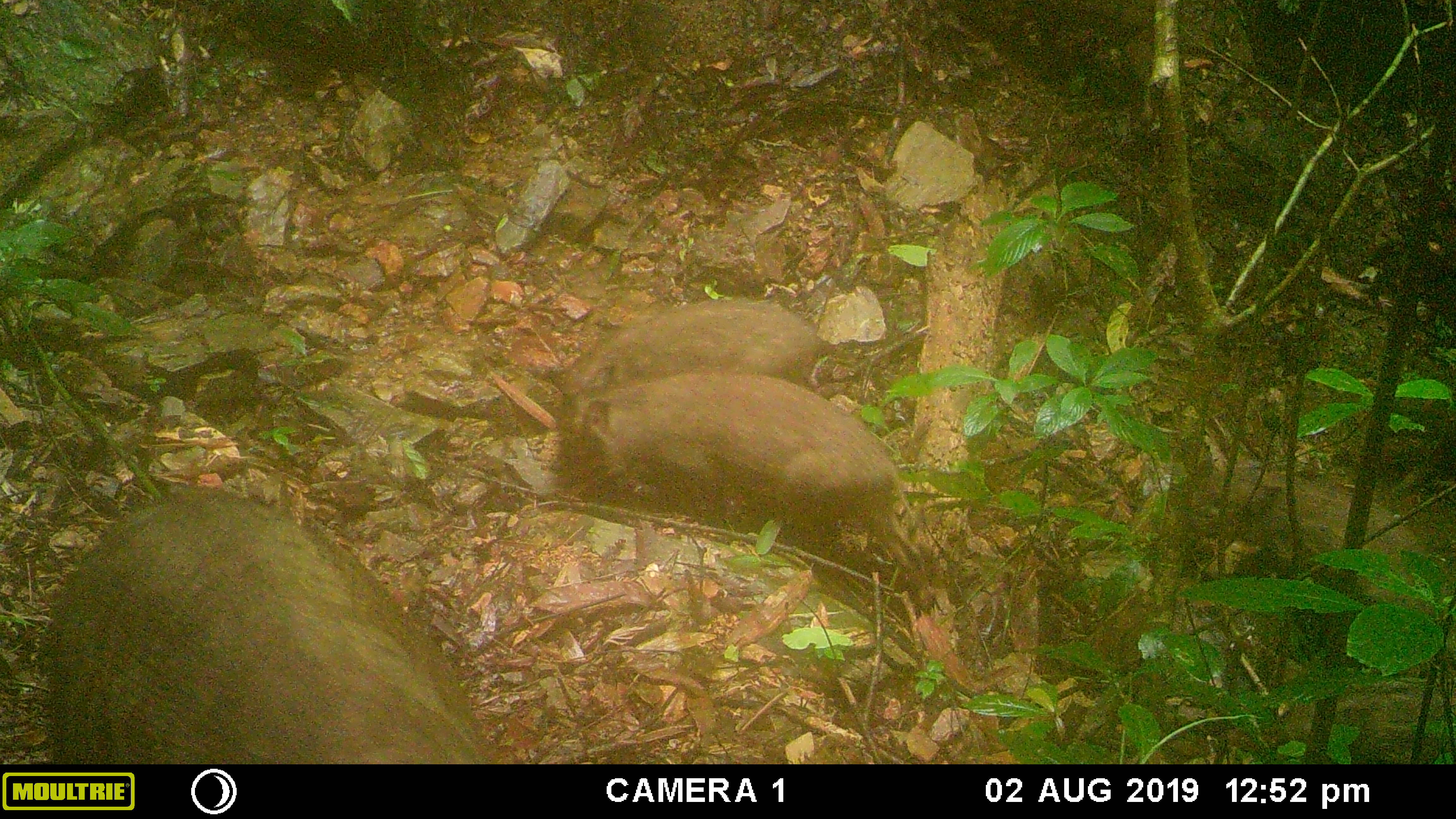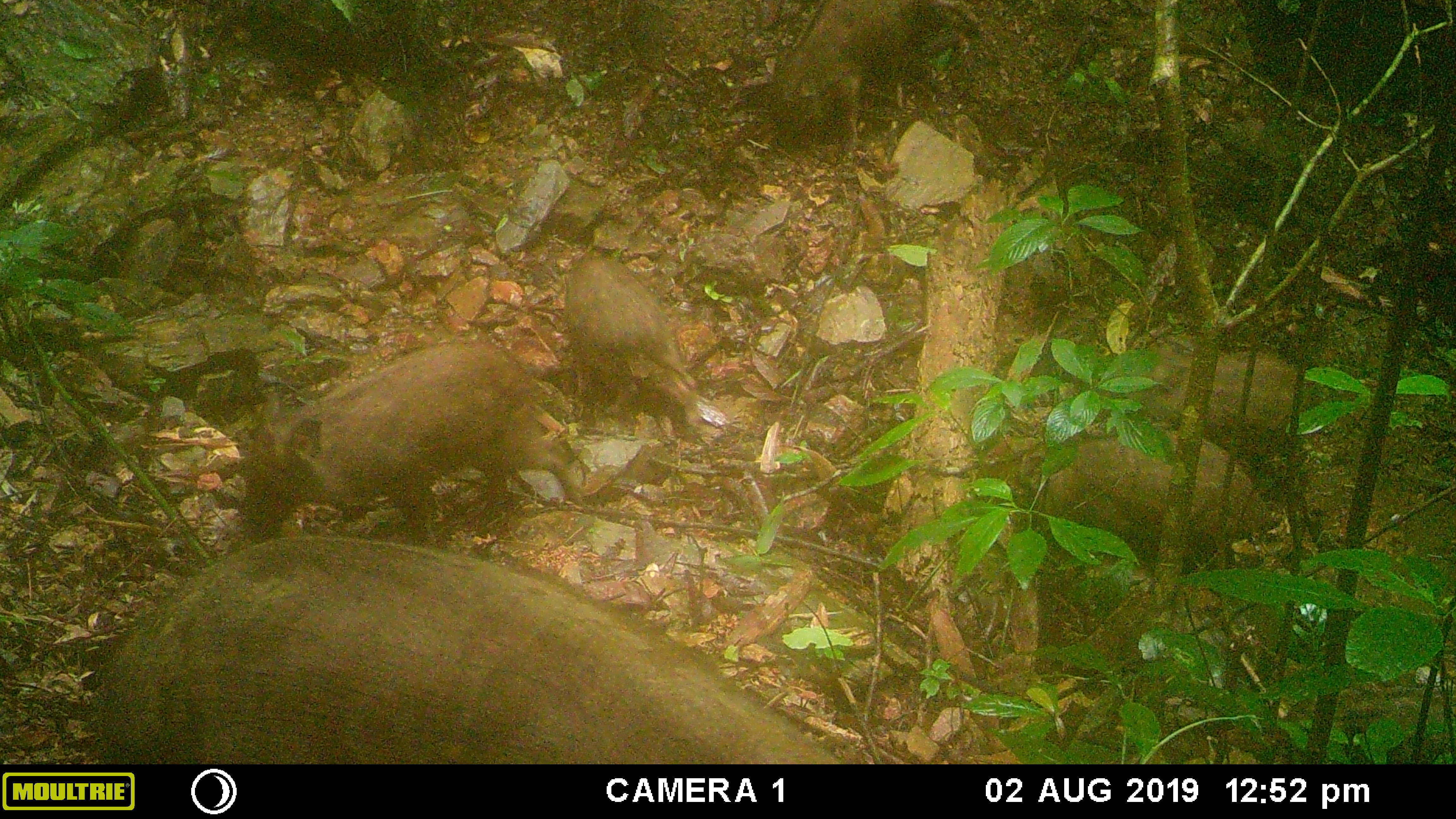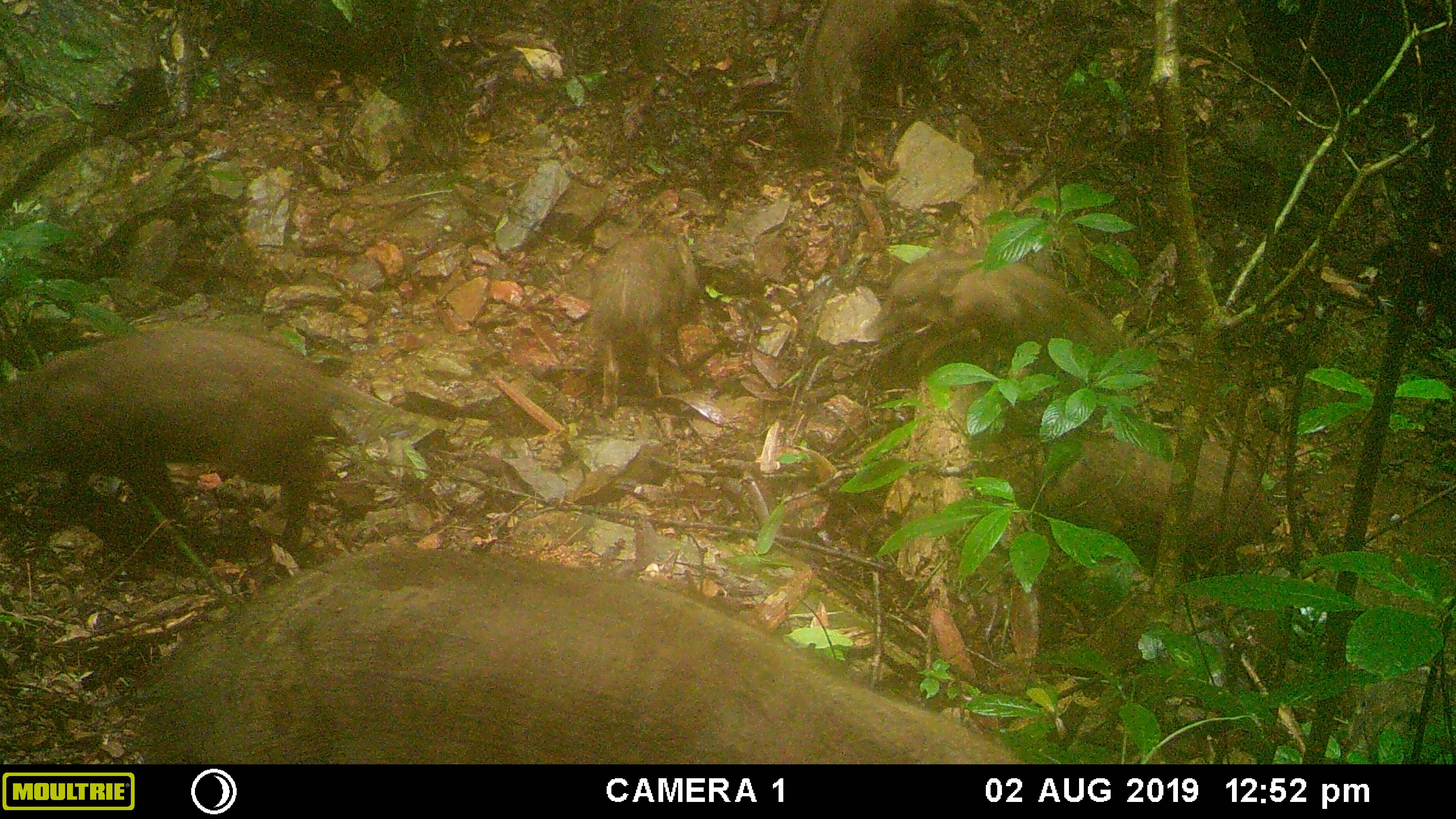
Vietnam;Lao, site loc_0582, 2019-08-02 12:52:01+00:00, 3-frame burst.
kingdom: Animalia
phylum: Chordata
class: Mammalia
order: Artiodactyla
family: Suidae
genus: Sus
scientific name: Sus scrofa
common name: eurasian wild pig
Eurasian wild pig (Sus scrofa). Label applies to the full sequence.